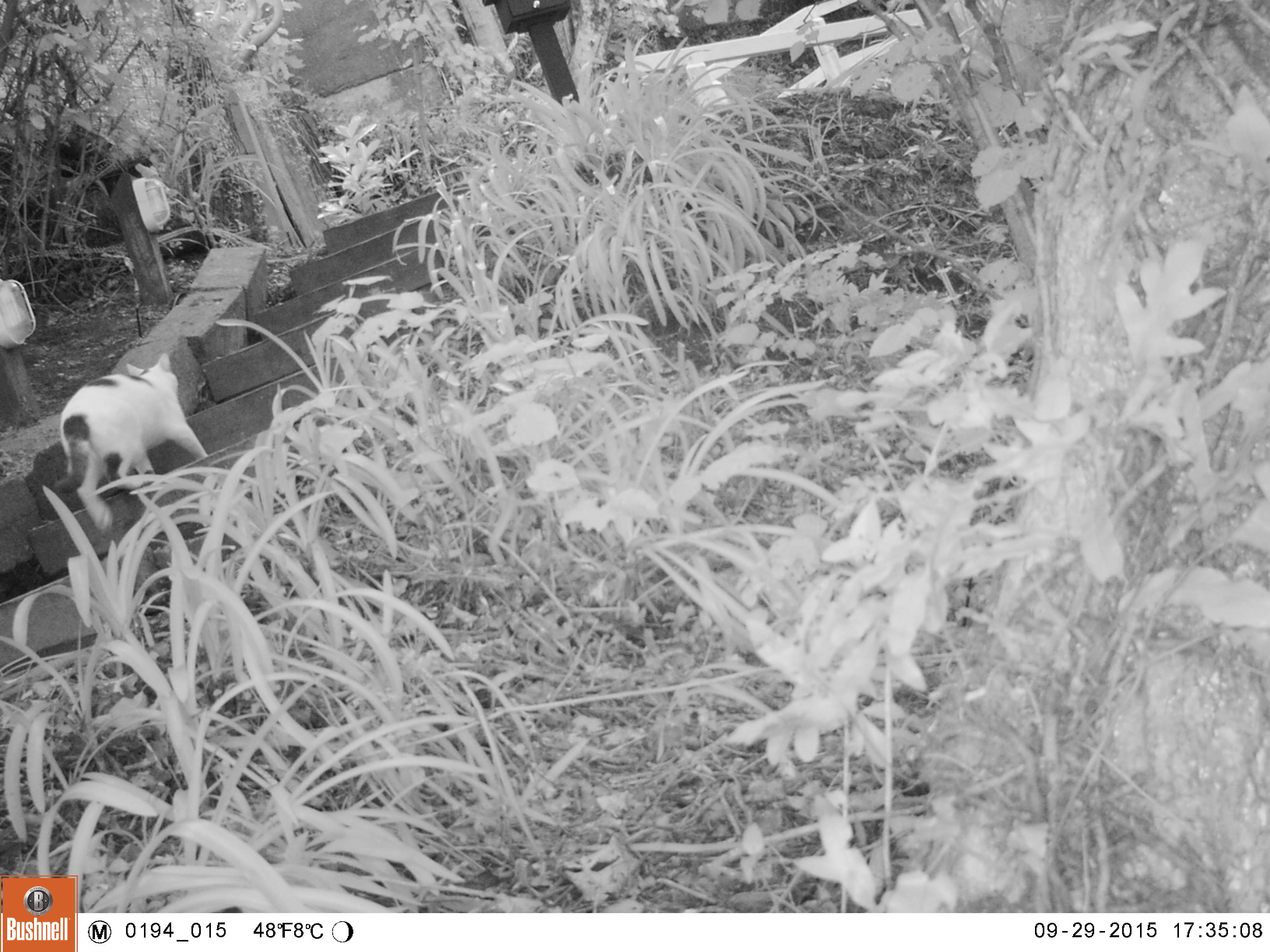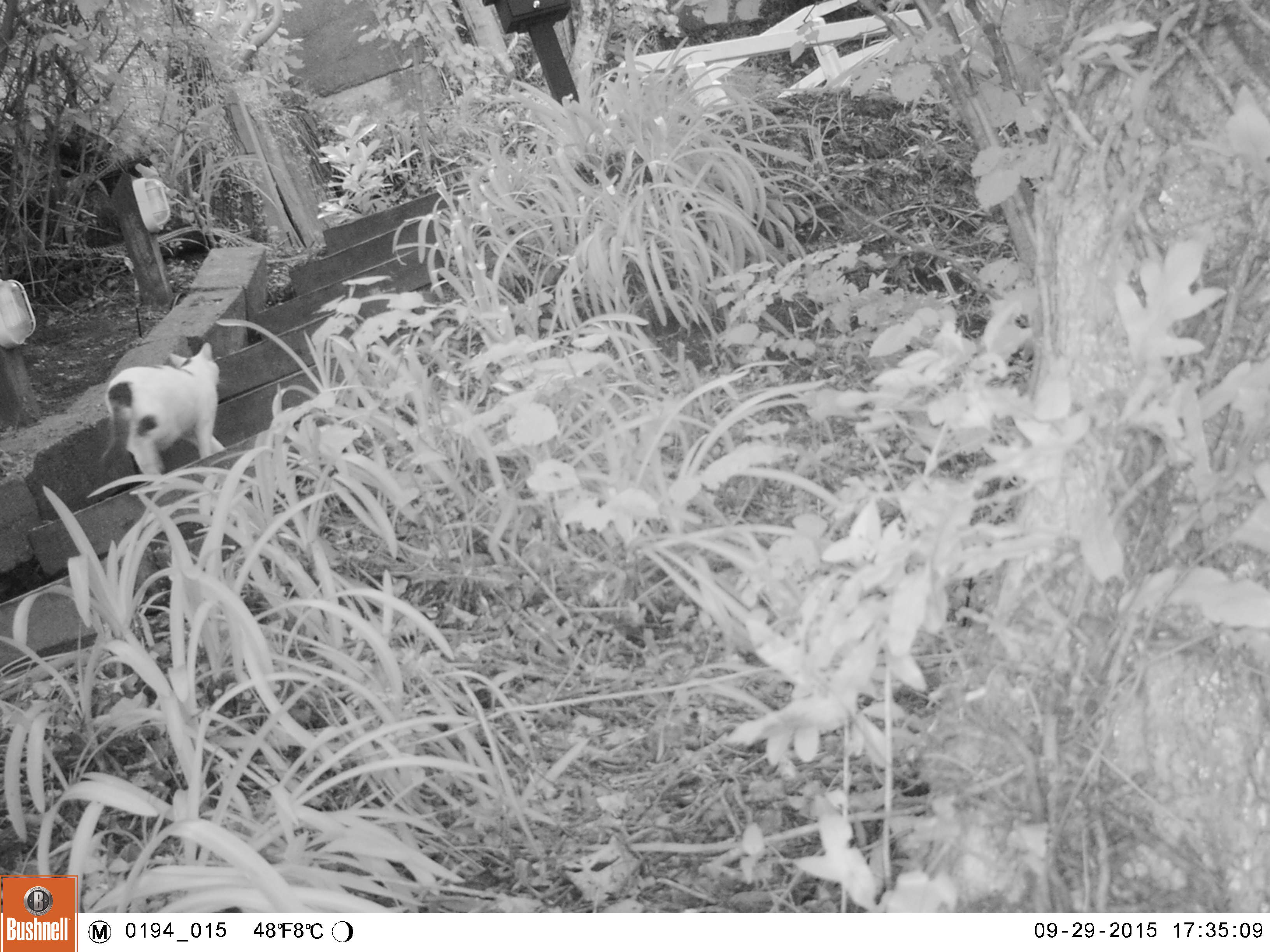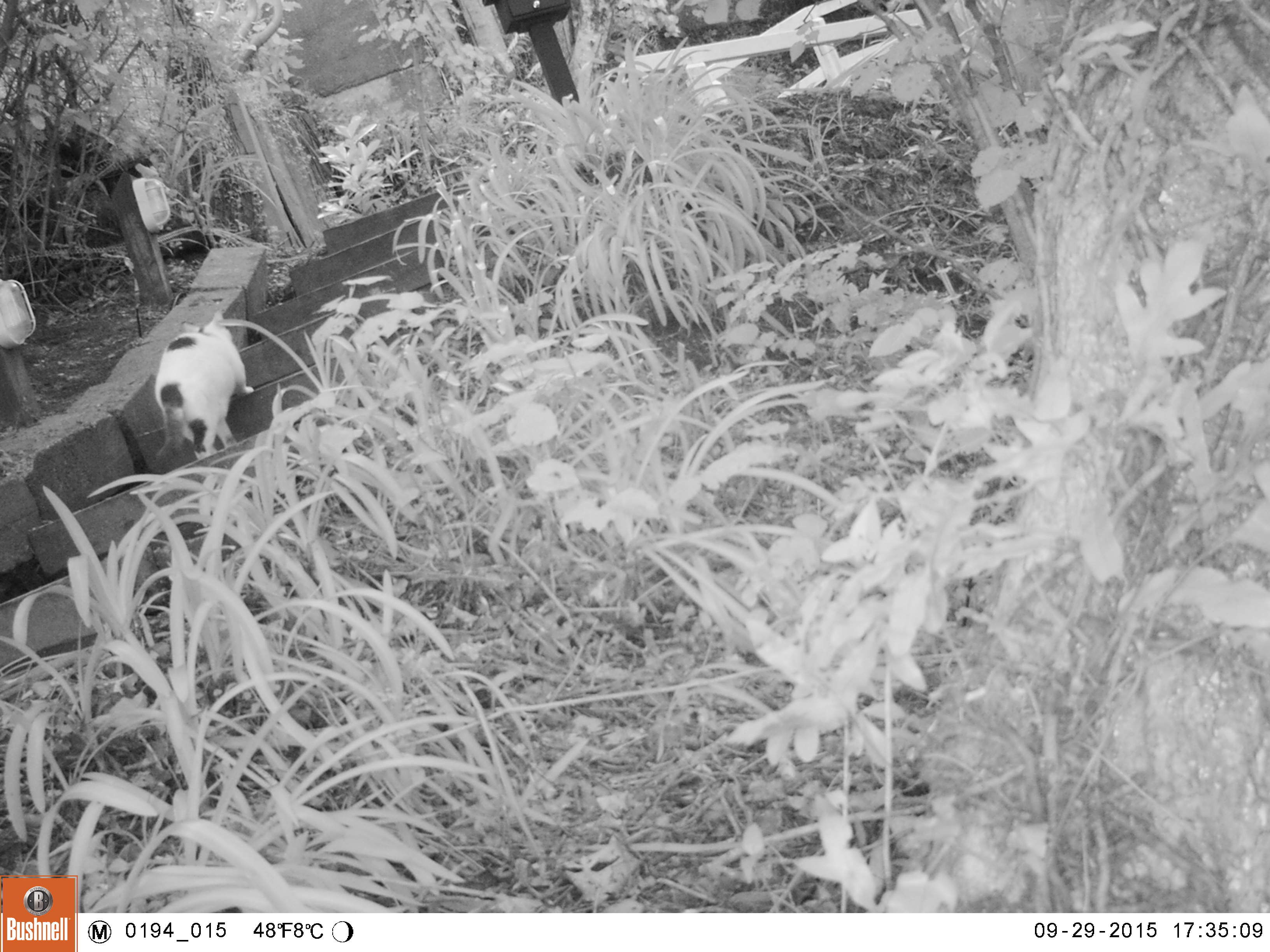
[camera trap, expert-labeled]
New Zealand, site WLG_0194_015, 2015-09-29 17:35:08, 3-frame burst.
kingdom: Animalia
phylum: Chordata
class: Mammalia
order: Carnivora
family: Felidae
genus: Felis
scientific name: Felis catus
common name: domestic cat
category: cat